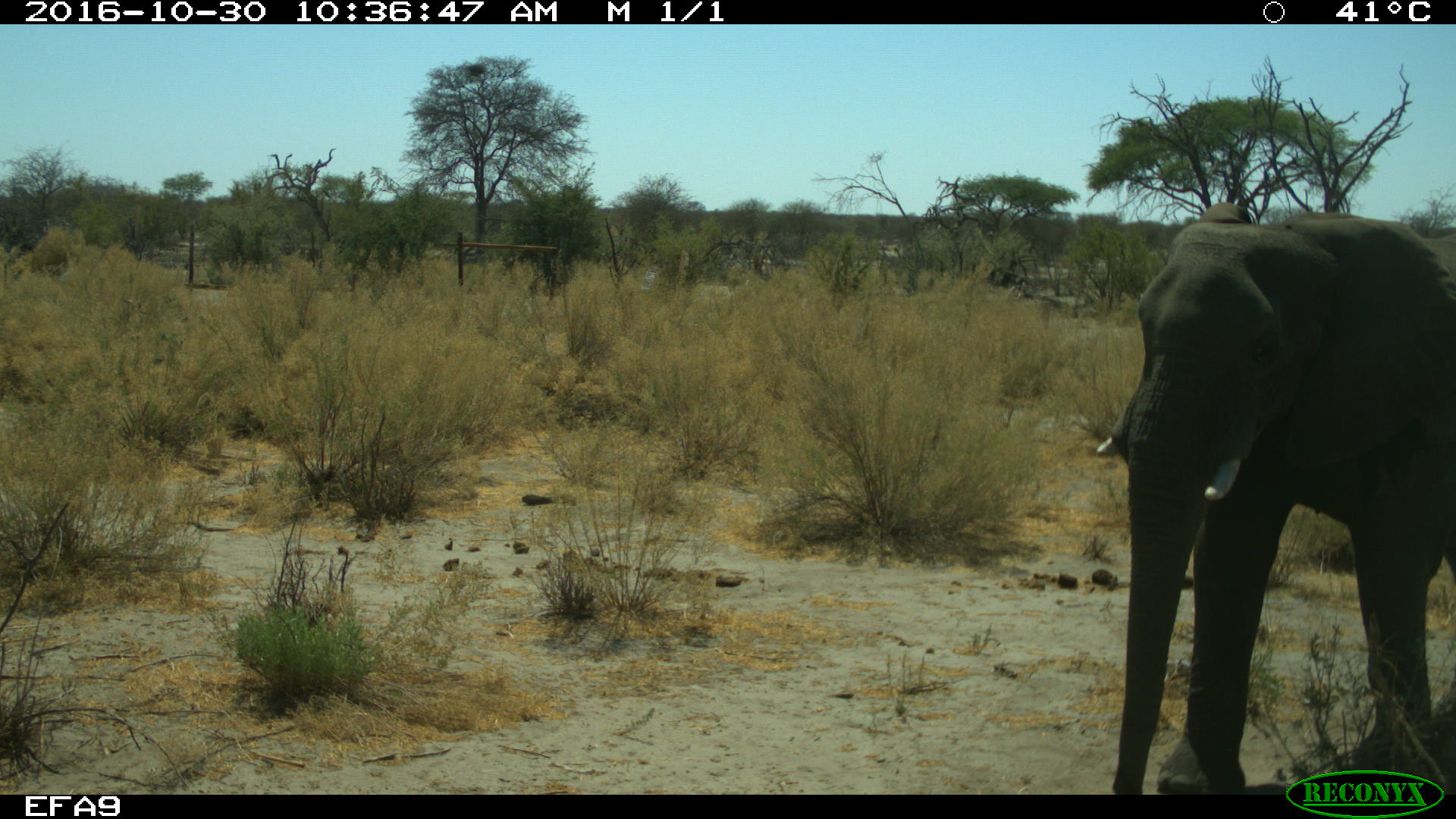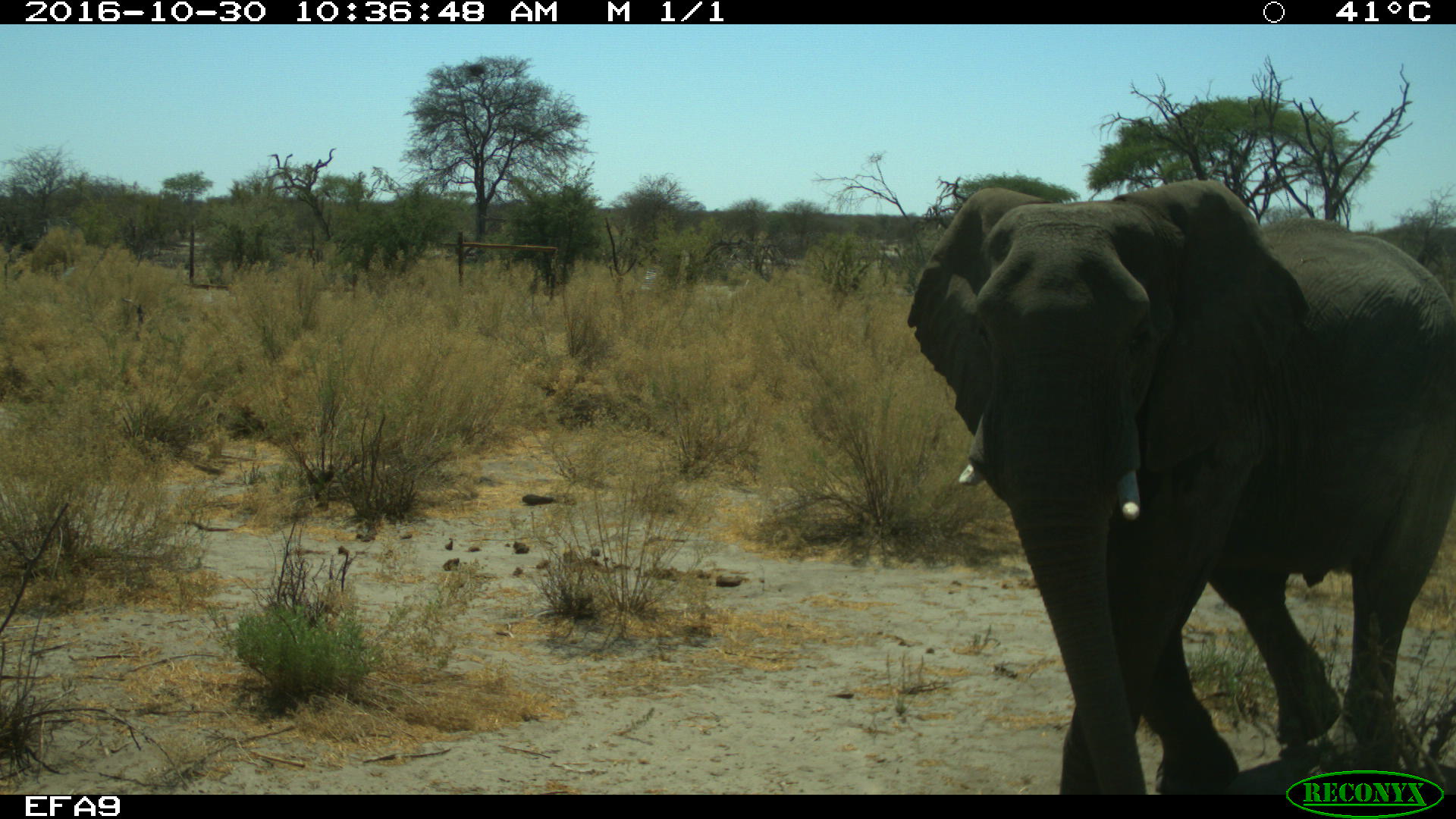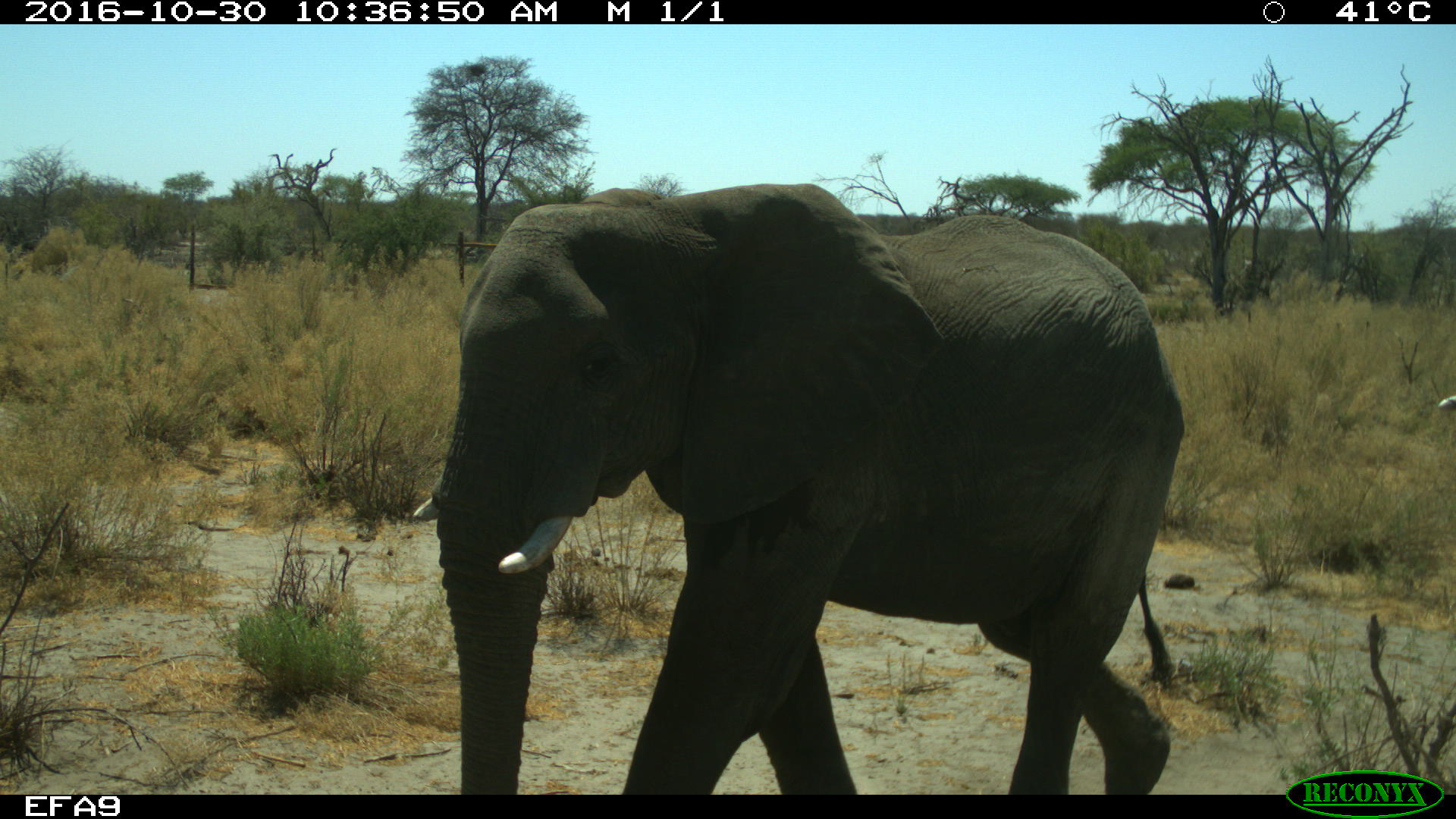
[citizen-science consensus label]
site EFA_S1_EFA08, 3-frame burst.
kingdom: Animalia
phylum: Chordata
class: Mammalia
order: Proboscidea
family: Elephantidae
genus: Loxodonta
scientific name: Loxodonta africana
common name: african bush elephant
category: elephant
Elephant (african bush elephant) (Loxodonta africana), count 1. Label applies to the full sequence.